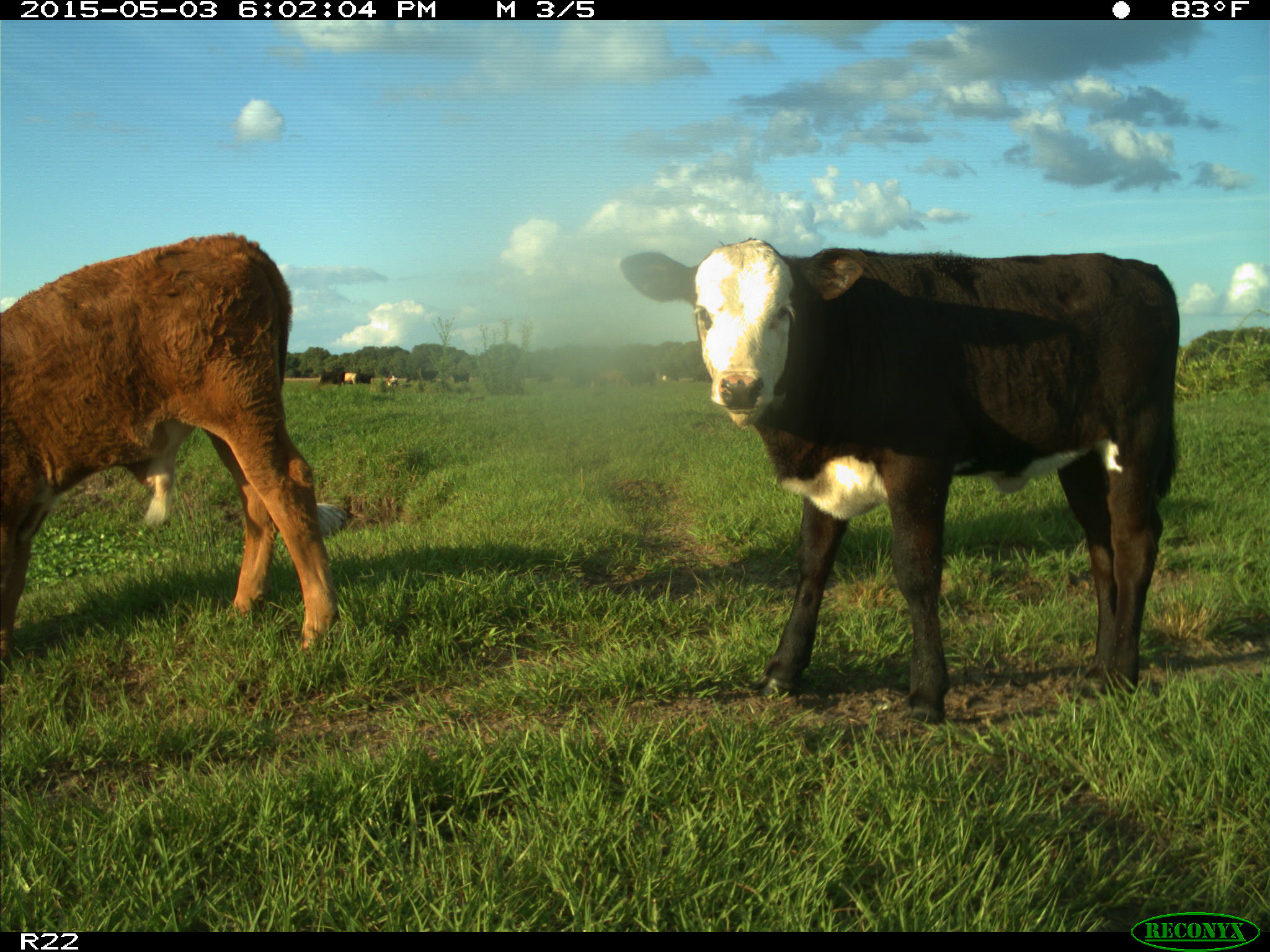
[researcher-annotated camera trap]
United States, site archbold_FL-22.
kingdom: Animalia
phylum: Chordata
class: Mammalia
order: Artiodactyla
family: Bovidae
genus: Bos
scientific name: Bos taurus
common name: domestic cow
Bos taurus (domestic cow).